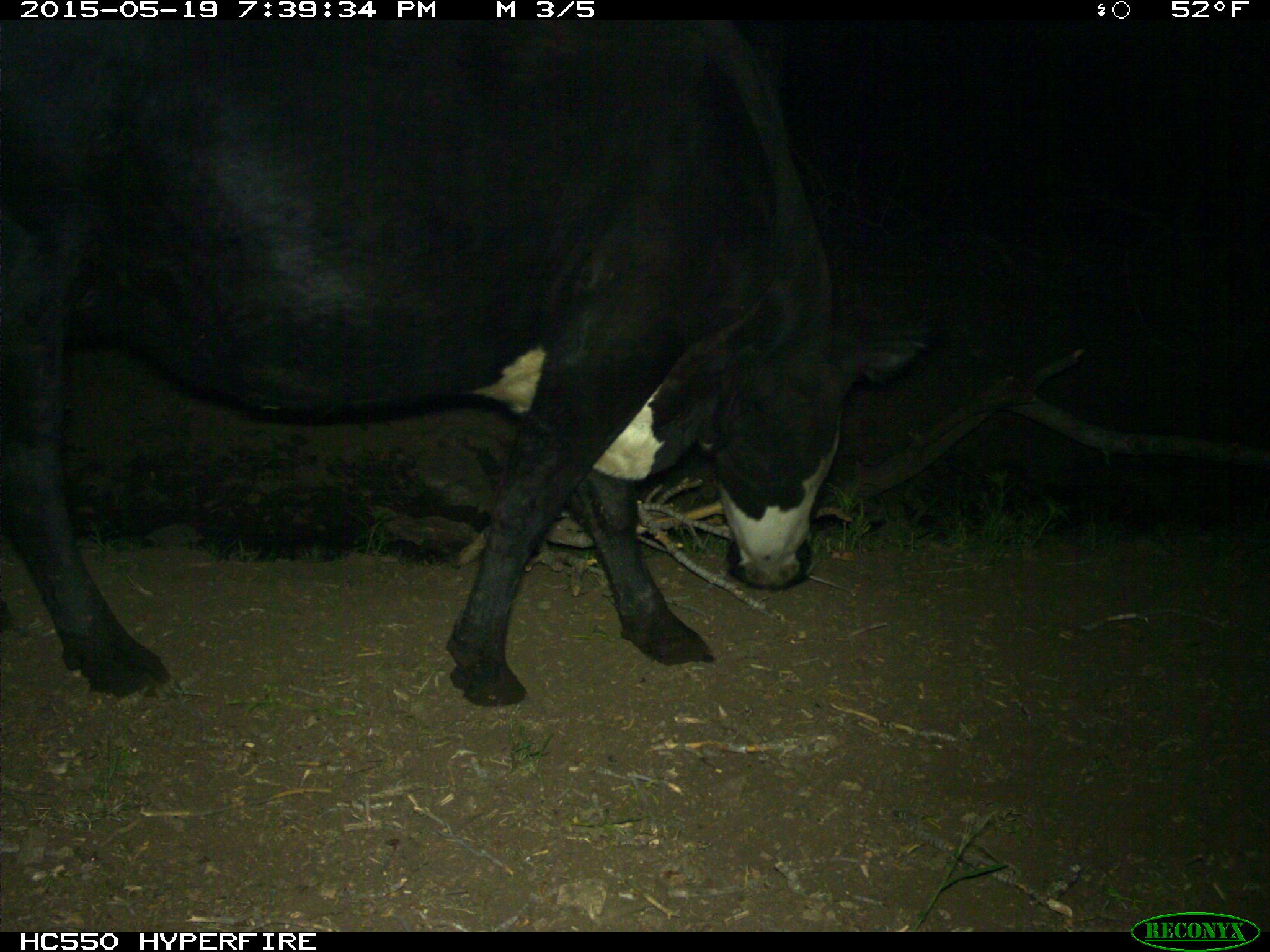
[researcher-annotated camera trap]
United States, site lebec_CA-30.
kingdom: Animalia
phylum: Chordata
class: Mammalia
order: Artiodactyla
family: Bovidae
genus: Bos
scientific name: Bos taurus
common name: domestic cow